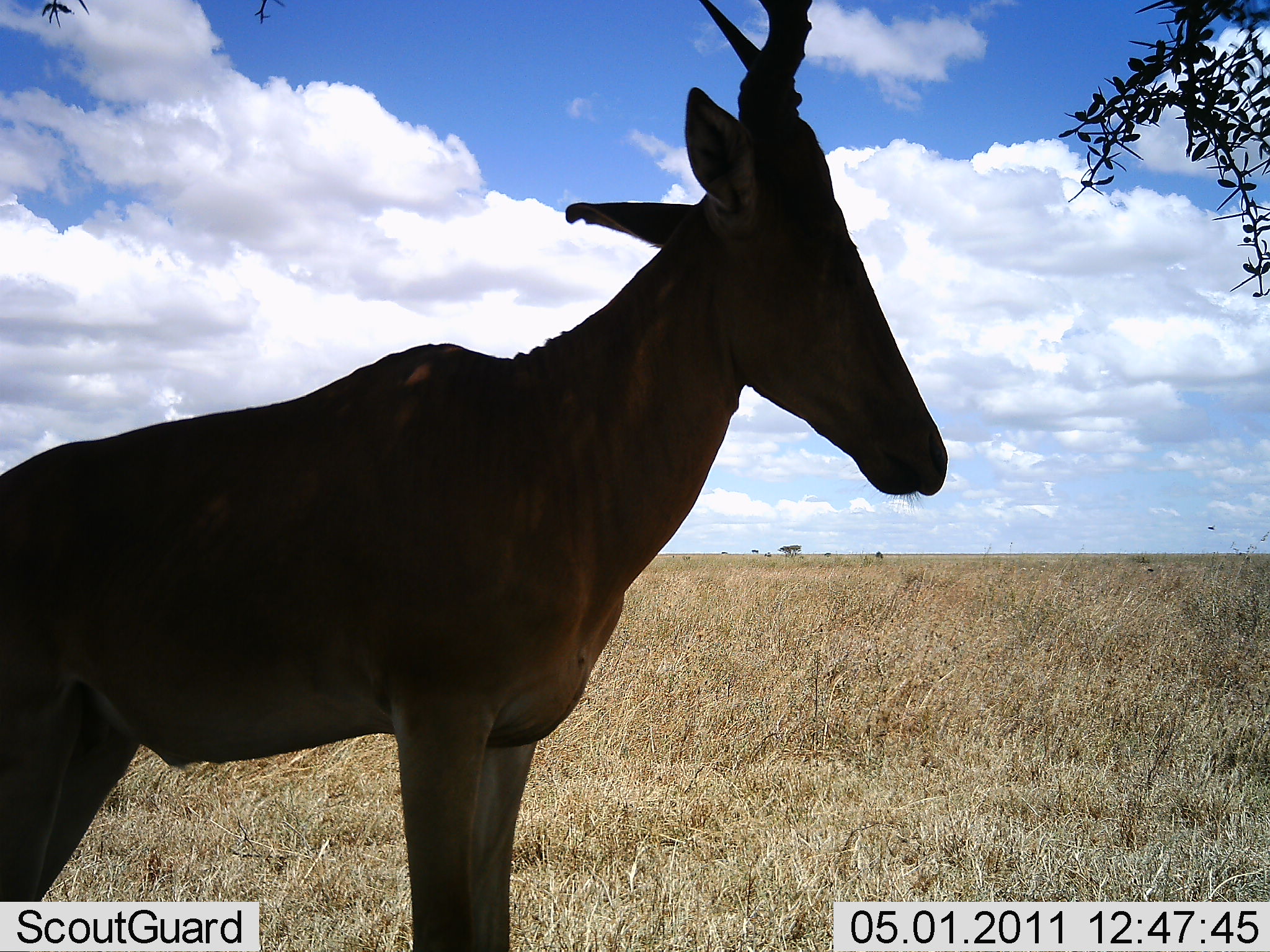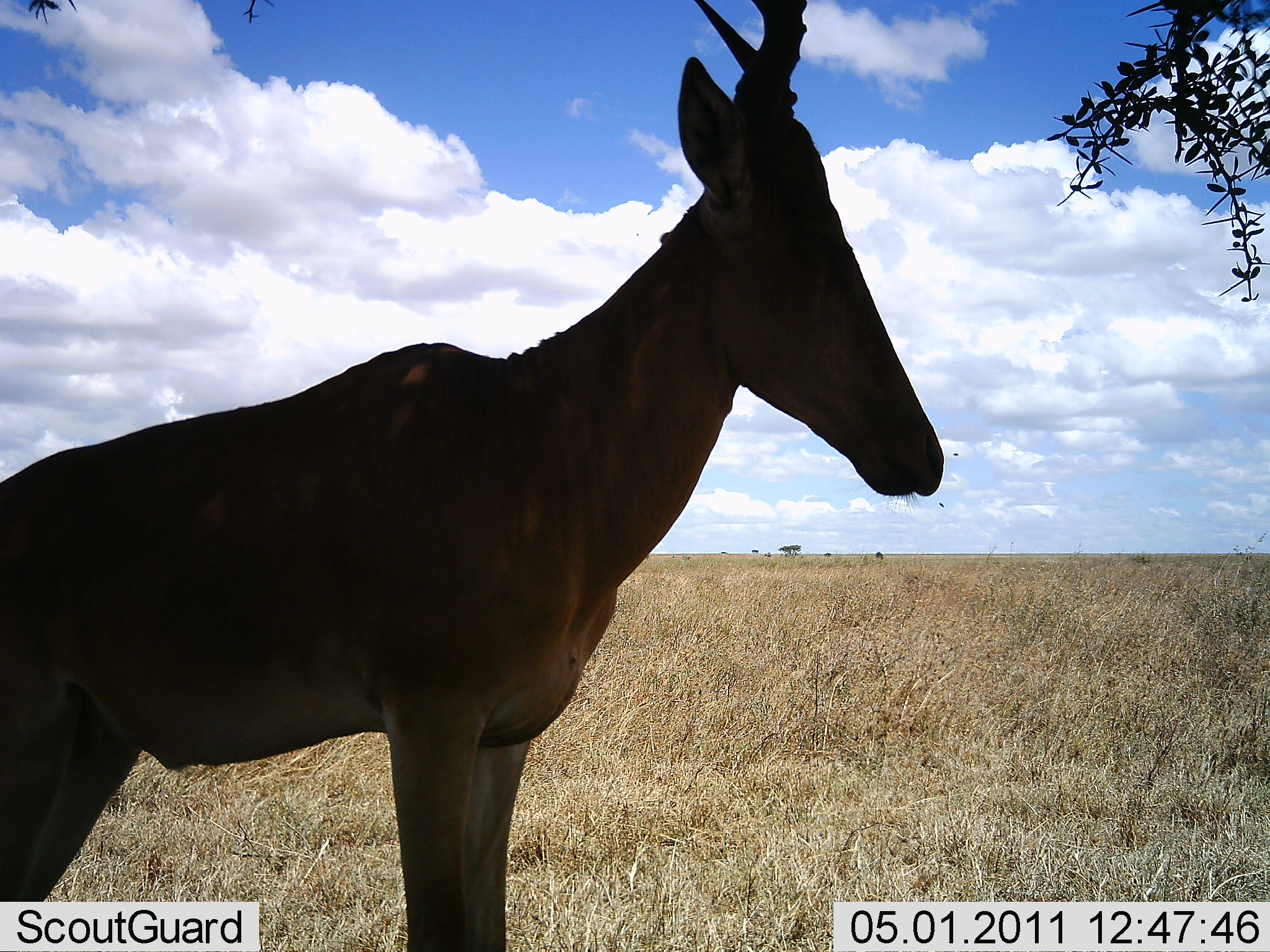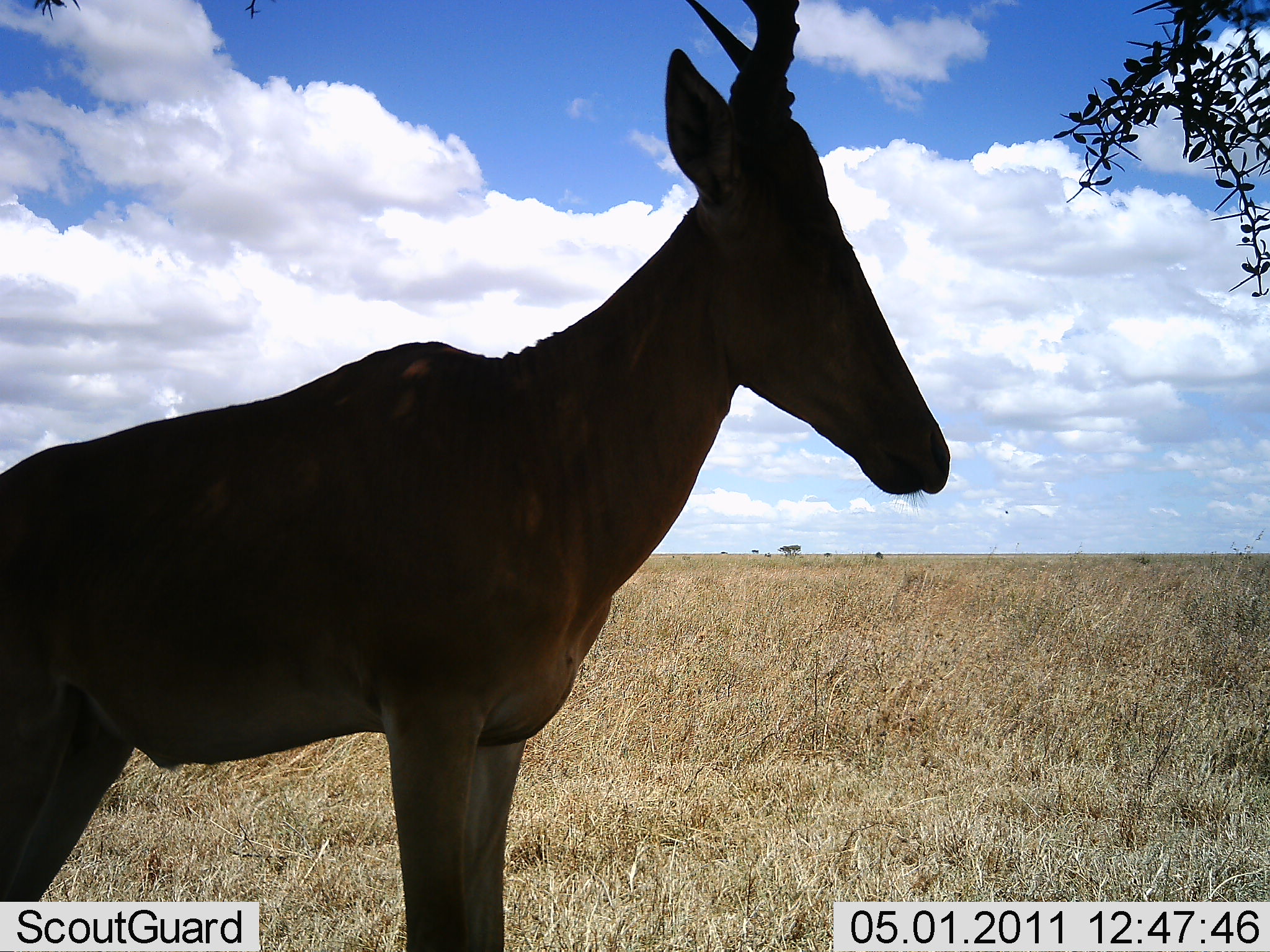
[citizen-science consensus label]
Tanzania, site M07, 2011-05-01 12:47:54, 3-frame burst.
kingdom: Animalia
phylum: Chordata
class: Mammalia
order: Artiodactyla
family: Bovidae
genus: Alcelaphus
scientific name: Alcelaphus buselaphus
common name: hartebeest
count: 1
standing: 100%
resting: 0%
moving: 0%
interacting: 0%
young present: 0%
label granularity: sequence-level